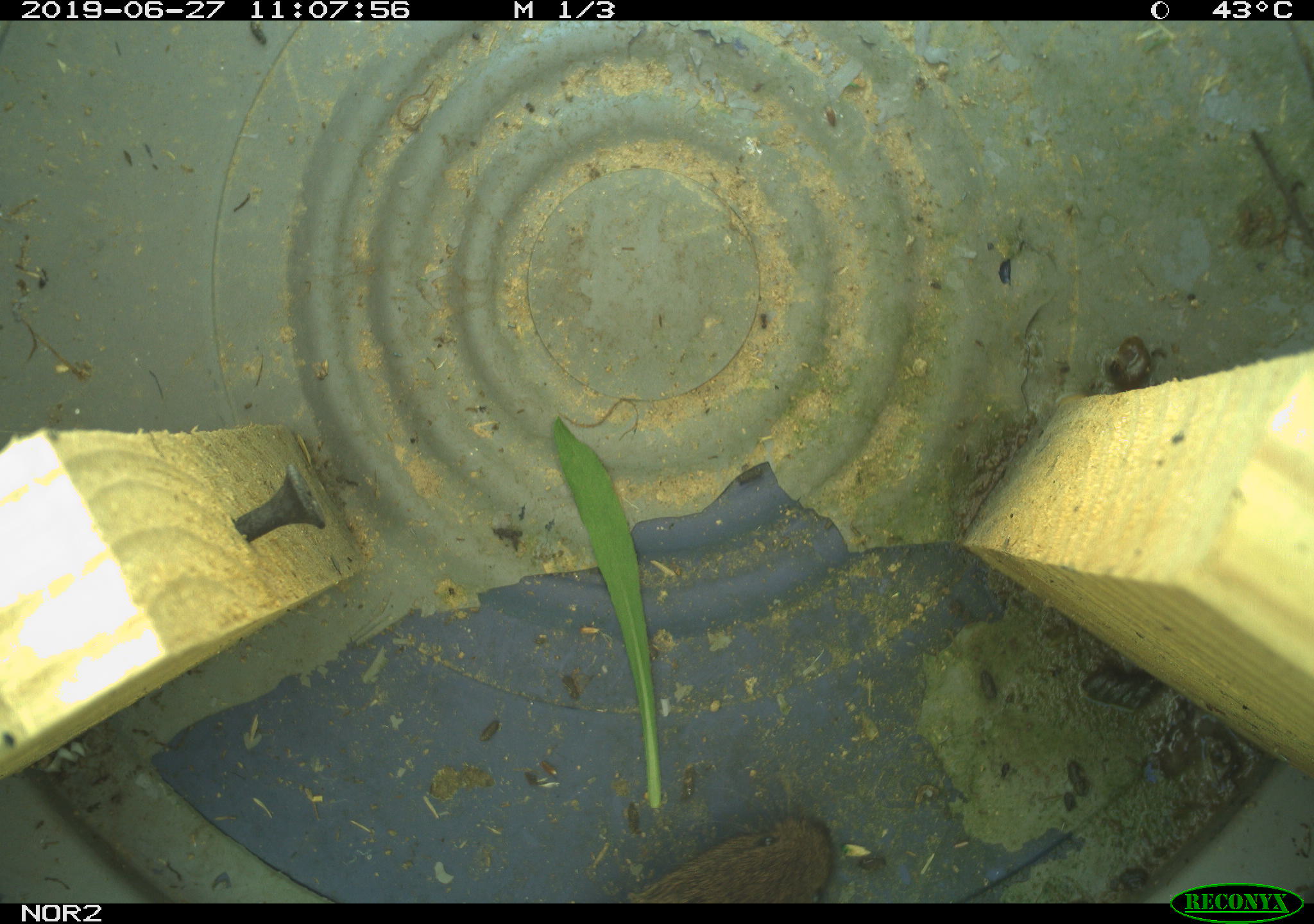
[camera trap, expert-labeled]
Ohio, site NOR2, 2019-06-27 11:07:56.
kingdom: Animalia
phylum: Chordata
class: Mammalia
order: Rodentia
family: Cricetidae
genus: Microtus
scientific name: Microtus pennsylvanicus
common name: meadow vole